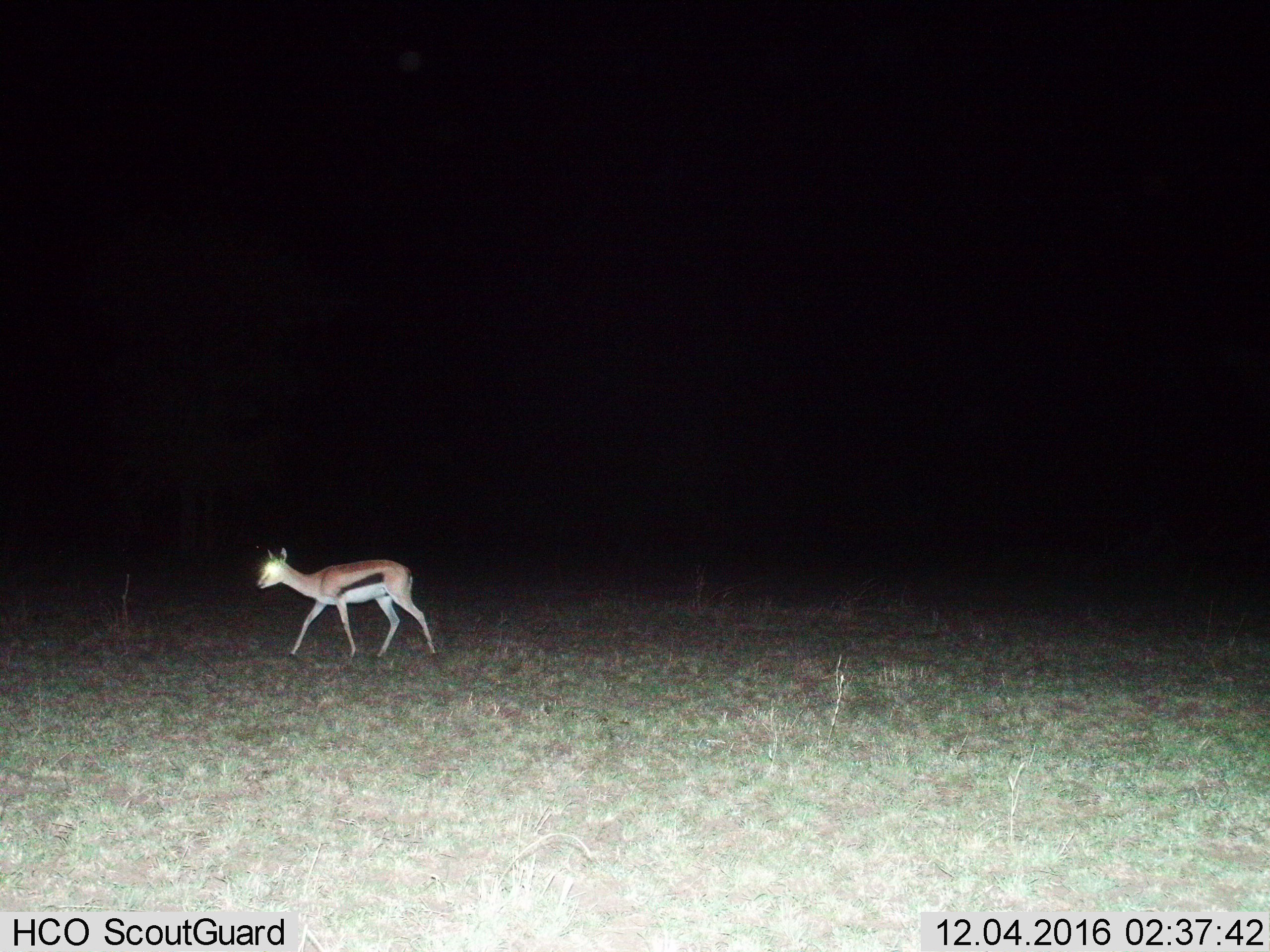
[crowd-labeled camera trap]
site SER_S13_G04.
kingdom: Animalia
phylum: Chordata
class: Mammalia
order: Artiodactyla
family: Bovidae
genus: Eudorcas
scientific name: Eudorcas thomsonii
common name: thomson's gazelle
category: gazellethomsons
Gazellethomsons (thomson's gazelle) (Eudorcas thomsonii), count 1. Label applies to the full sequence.